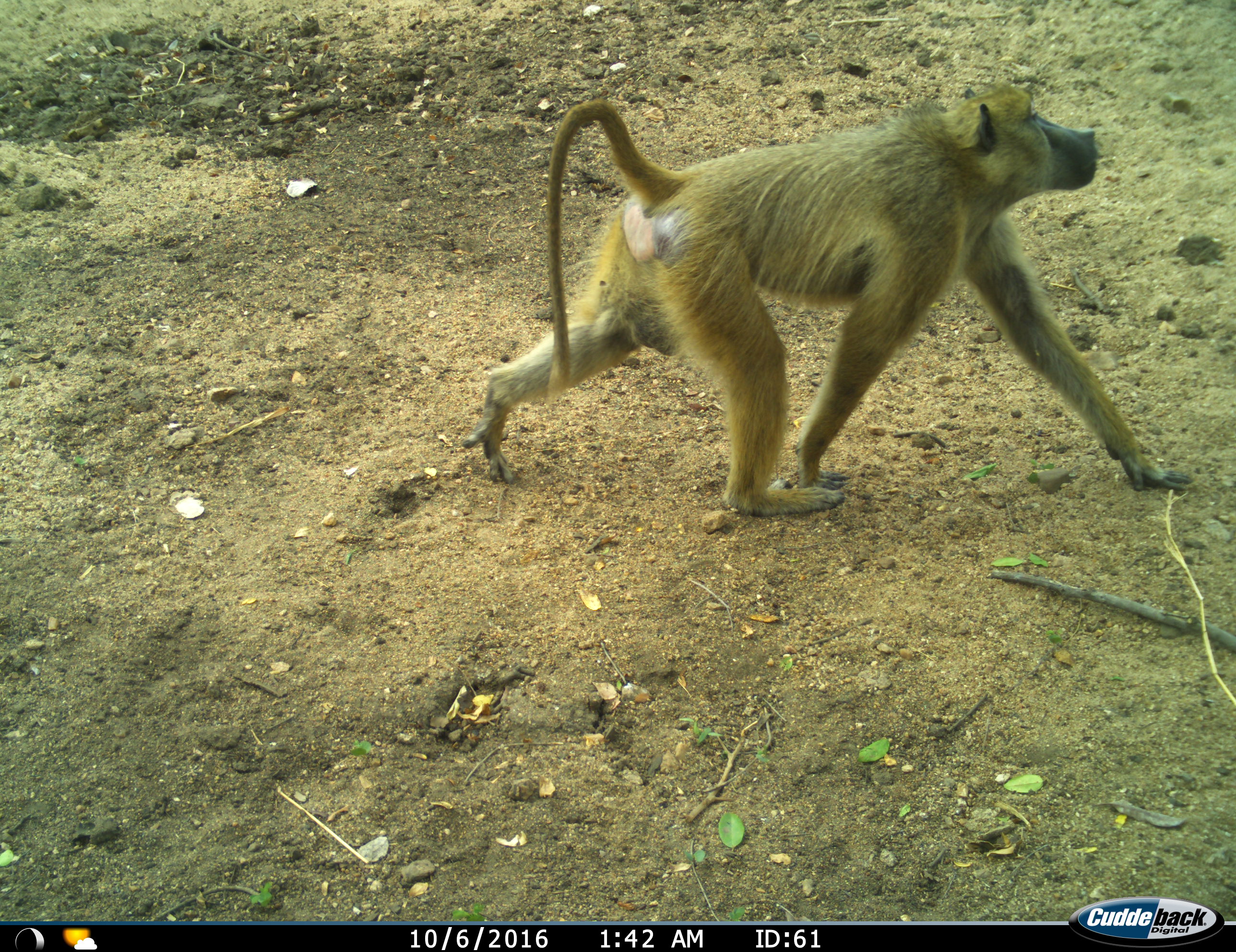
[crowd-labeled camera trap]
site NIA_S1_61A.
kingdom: Animalia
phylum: Chordata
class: Mammalia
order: Primates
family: Cercopithecidae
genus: Papio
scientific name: Papio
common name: baboon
Baboon (Papio), count 1. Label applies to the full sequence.